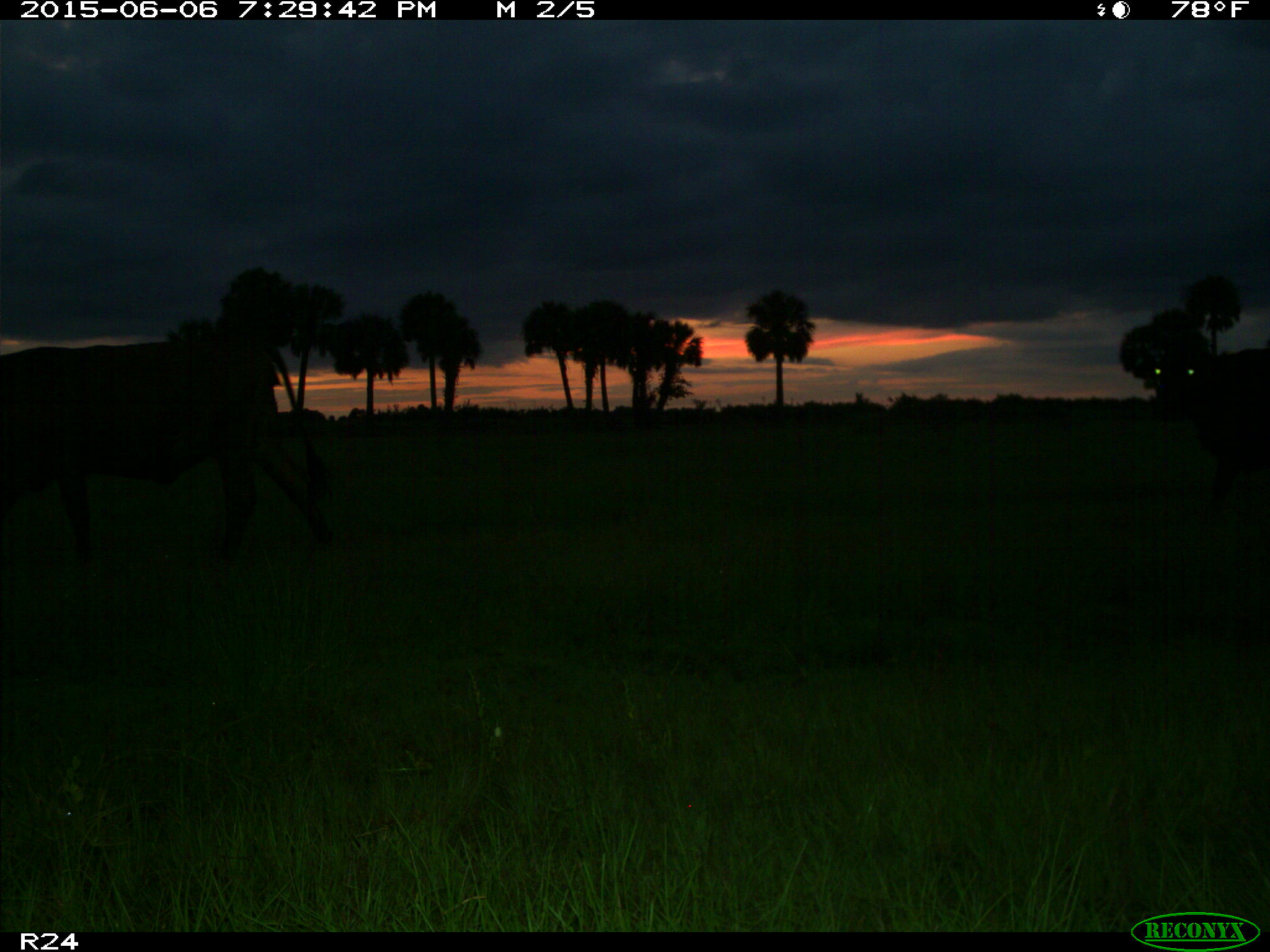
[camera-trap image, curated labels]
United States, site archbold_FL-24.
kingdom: Animalia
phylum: Chordata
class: Mammalia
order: Artiodactyla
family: Bovidae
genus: Bos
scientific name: Bos taurus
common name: domestic cow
Bos taurus (domestic cow).